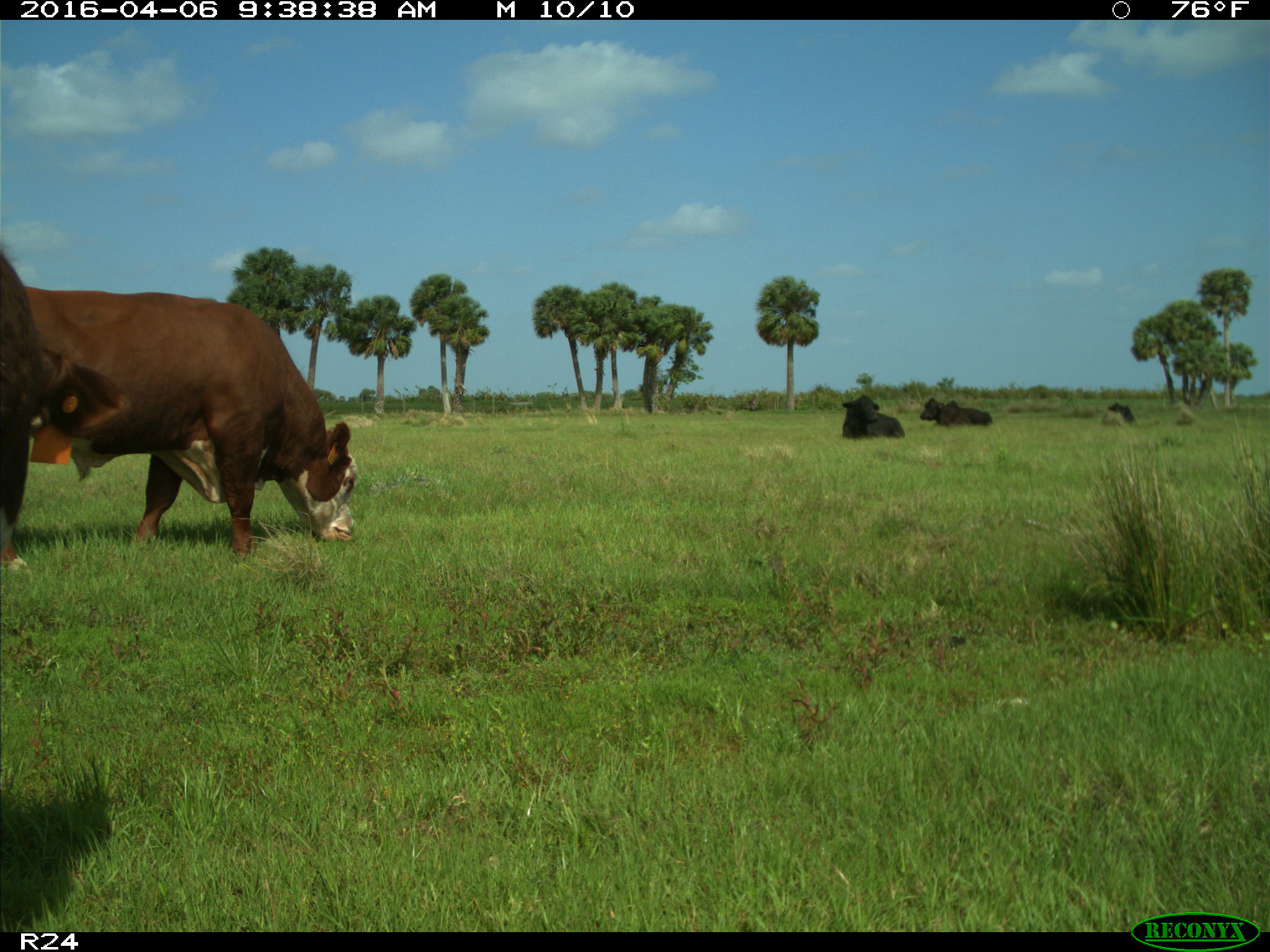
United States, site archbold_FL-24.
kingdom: Animalia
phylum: Chordata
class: Mammalia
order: Artiodactyla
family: Bovidae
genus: Bos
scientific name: Bos taurus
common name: domestic cow